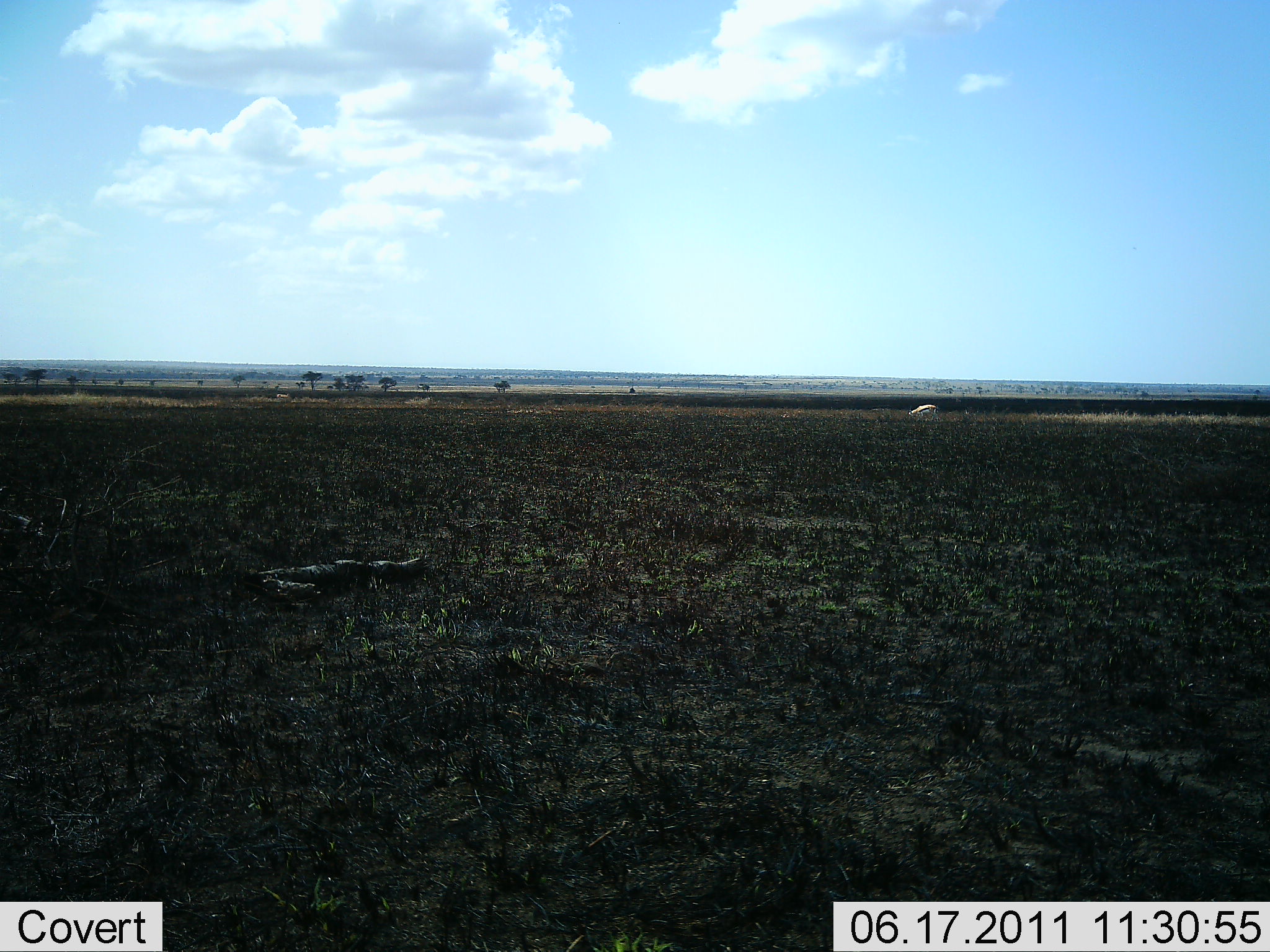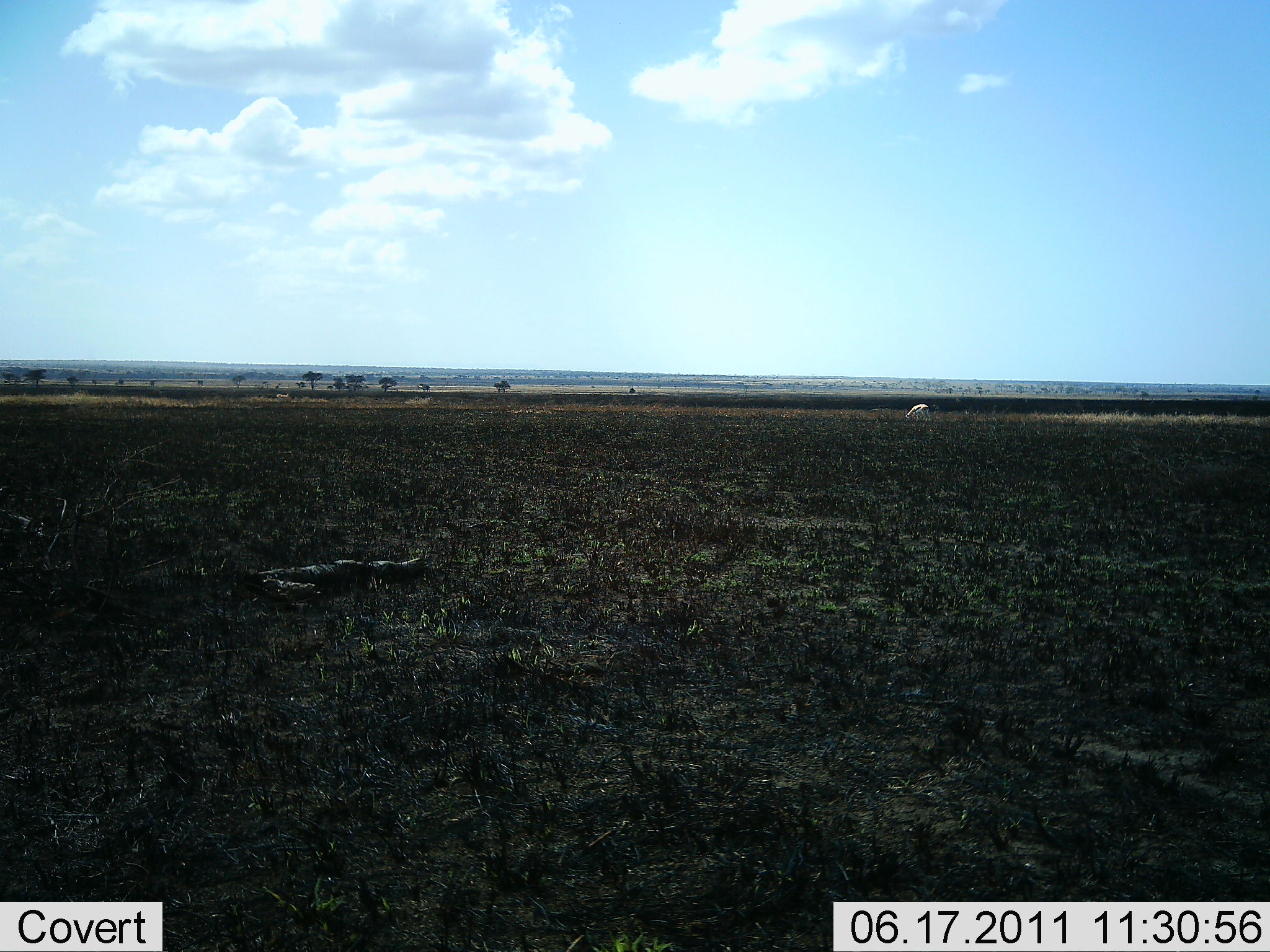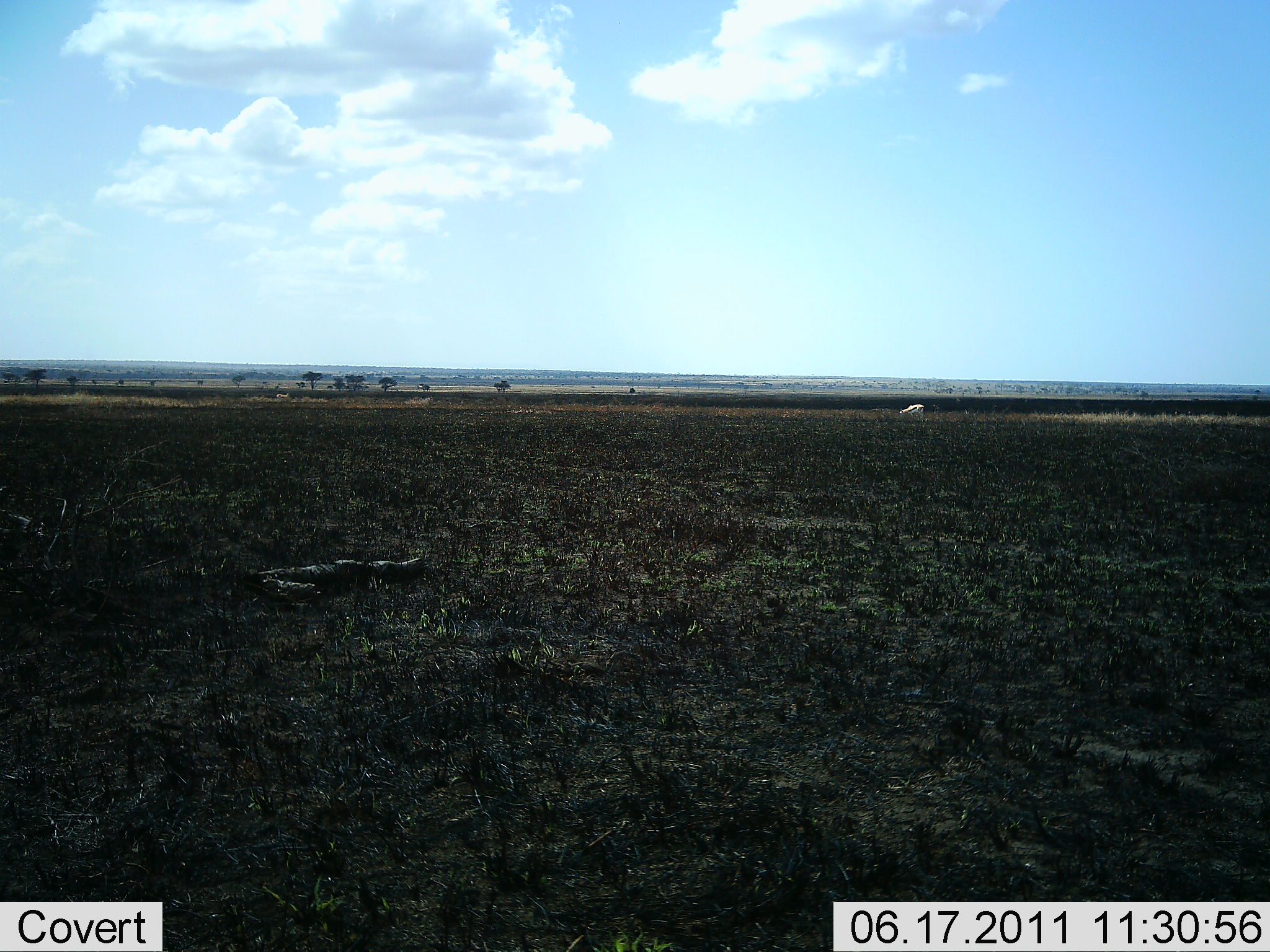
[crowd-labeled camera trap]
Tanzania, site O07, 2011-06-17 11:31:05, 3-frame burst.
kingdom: Animalia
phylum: Chordata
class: Mammalia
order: Artiodactyla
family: Bovidae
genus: Eudorcas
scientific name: Eudorcas thomsonii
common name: thomson's gazelle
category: gazellethomsons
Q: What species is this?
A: Gazellethomsons (thomson's gazelle) (Eudorcas thomsonii).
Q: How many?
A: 1.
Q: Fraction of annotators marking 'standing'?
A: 0%.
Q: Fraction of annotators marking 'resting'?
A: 0%.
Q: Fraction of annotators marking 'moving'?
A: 67%.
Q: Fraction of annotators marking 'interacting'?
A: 0%.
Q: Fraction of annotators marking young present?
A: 0%.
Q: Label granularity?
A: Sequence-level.